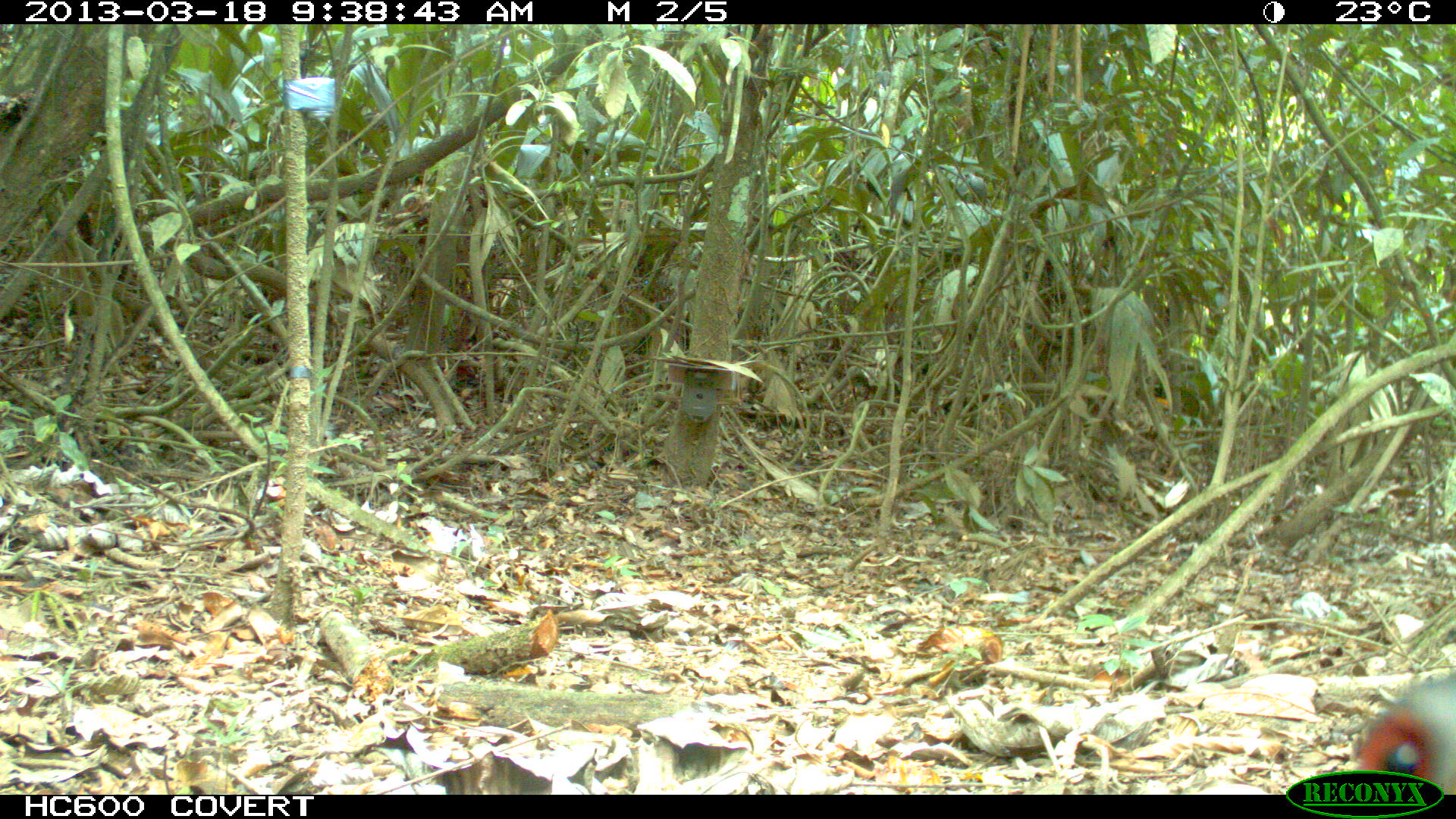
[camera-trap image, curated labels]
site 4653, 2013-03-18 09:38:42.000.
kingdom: Animalia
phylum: Chordata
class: Aves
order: Gruiformes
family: Rallidae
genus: Aramides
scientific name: Aramides cajaneus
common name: gray-cowled wood-rail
Aramides cajaneus (gray-cowled wood-rail), count 1, age adult.